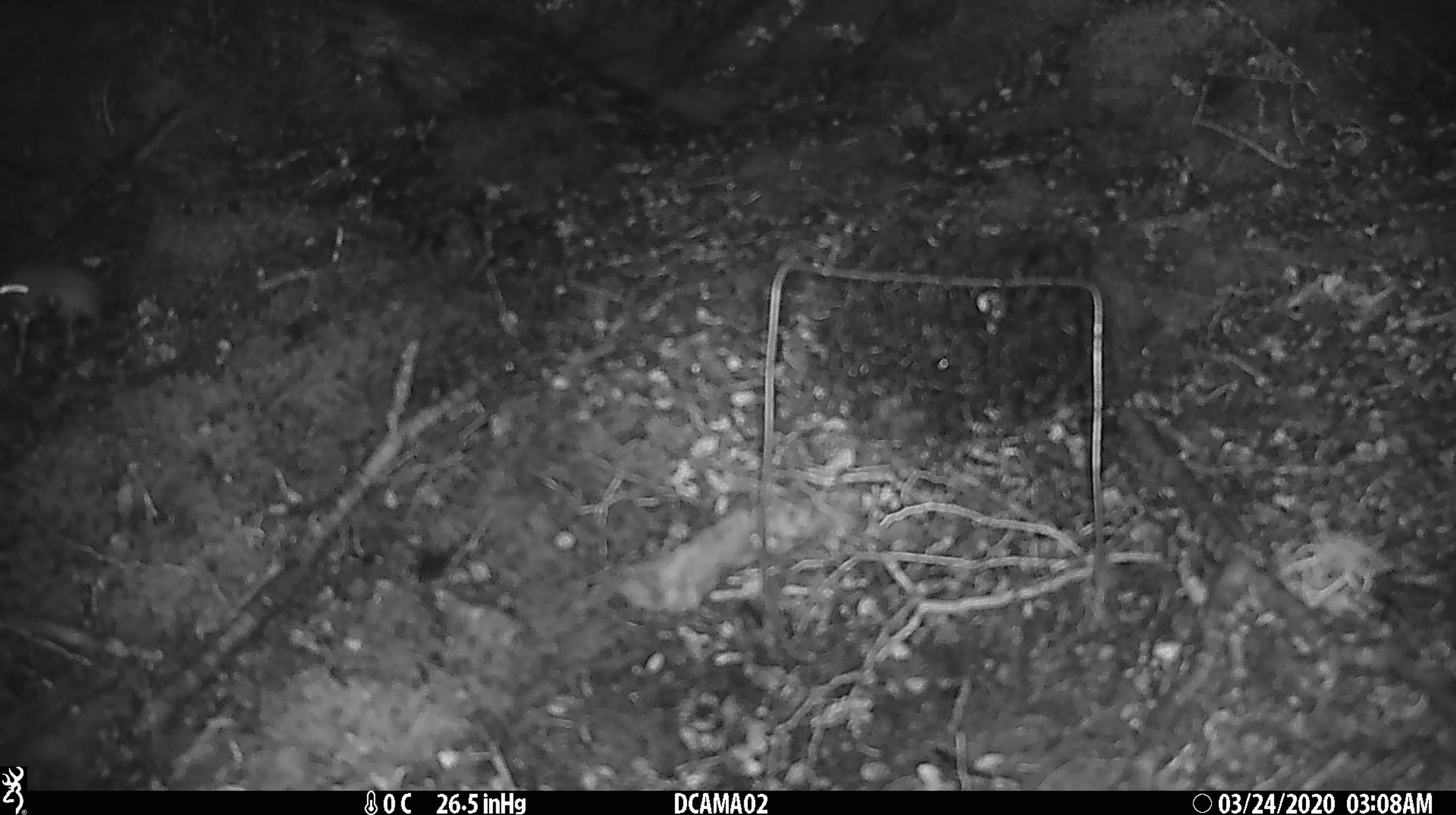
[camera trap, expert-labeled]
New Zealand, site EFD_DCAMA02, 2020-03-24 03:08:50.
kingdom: Animalia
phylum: Chordata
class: Mammalia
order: Rodentia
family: Muridae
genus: Mus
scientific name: Mus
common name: mouse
Mouse (Mus).